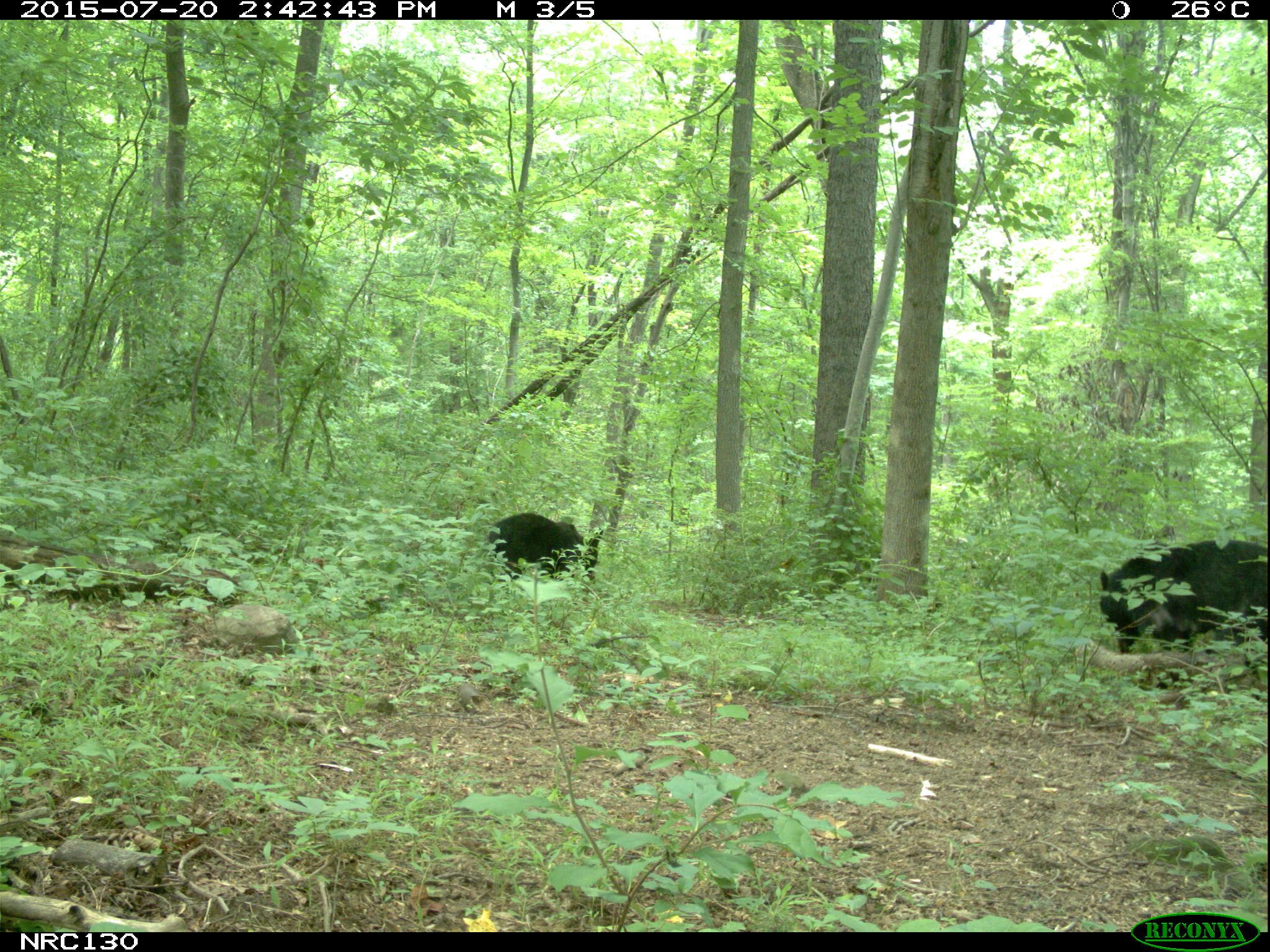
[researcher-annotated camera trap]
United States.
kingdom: Animalia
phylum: Chordata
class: Mammalia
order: Carnivora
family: Ursidae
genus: Ursus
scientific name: Ursus americanus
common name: american black bear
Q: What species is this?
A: American Black Bear (Ursus americanus).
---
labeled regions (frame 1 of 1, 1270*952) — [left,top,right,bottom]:
American Black Bear: [1093,539,1270,667]; [489,514,599,588]